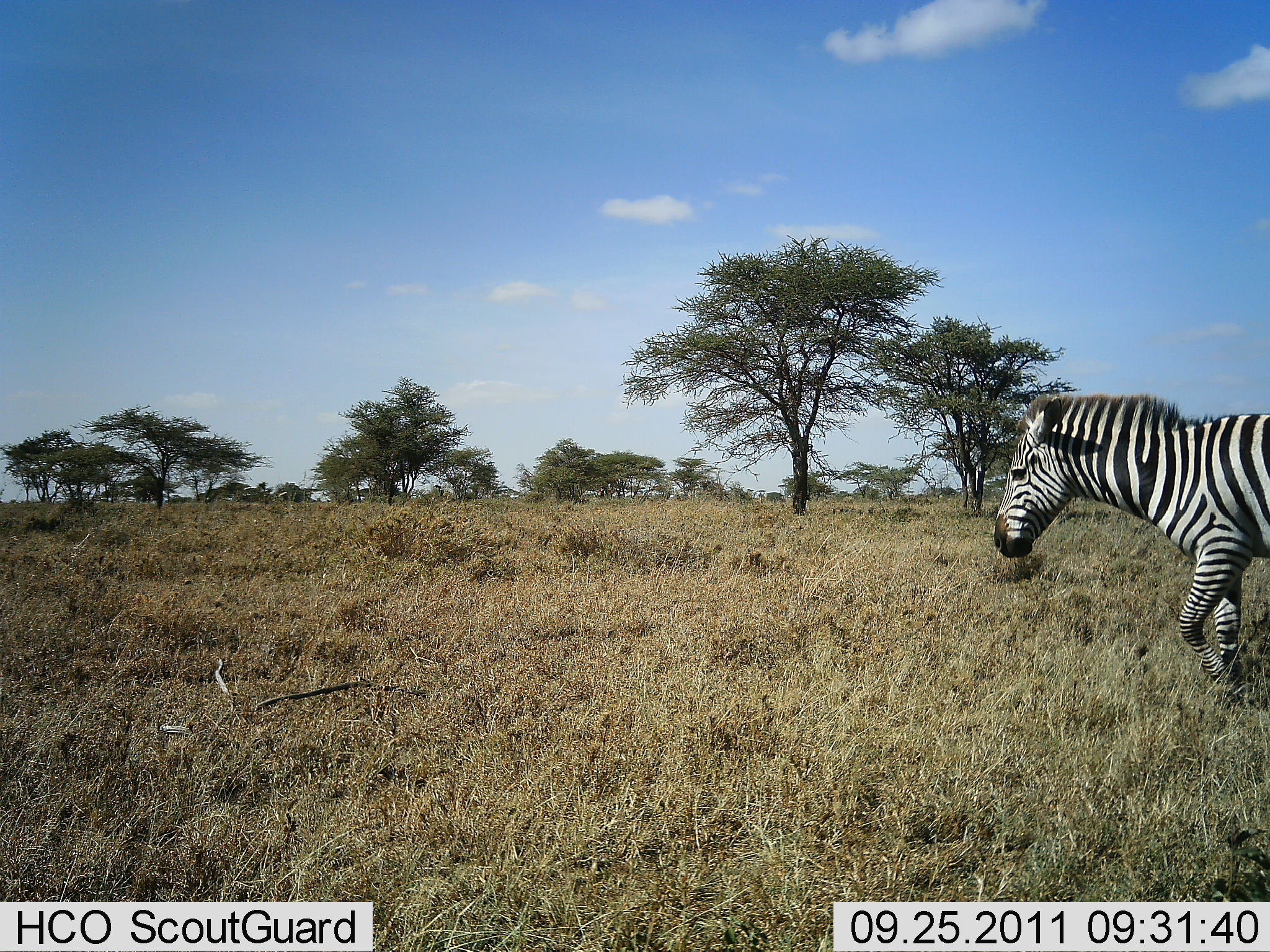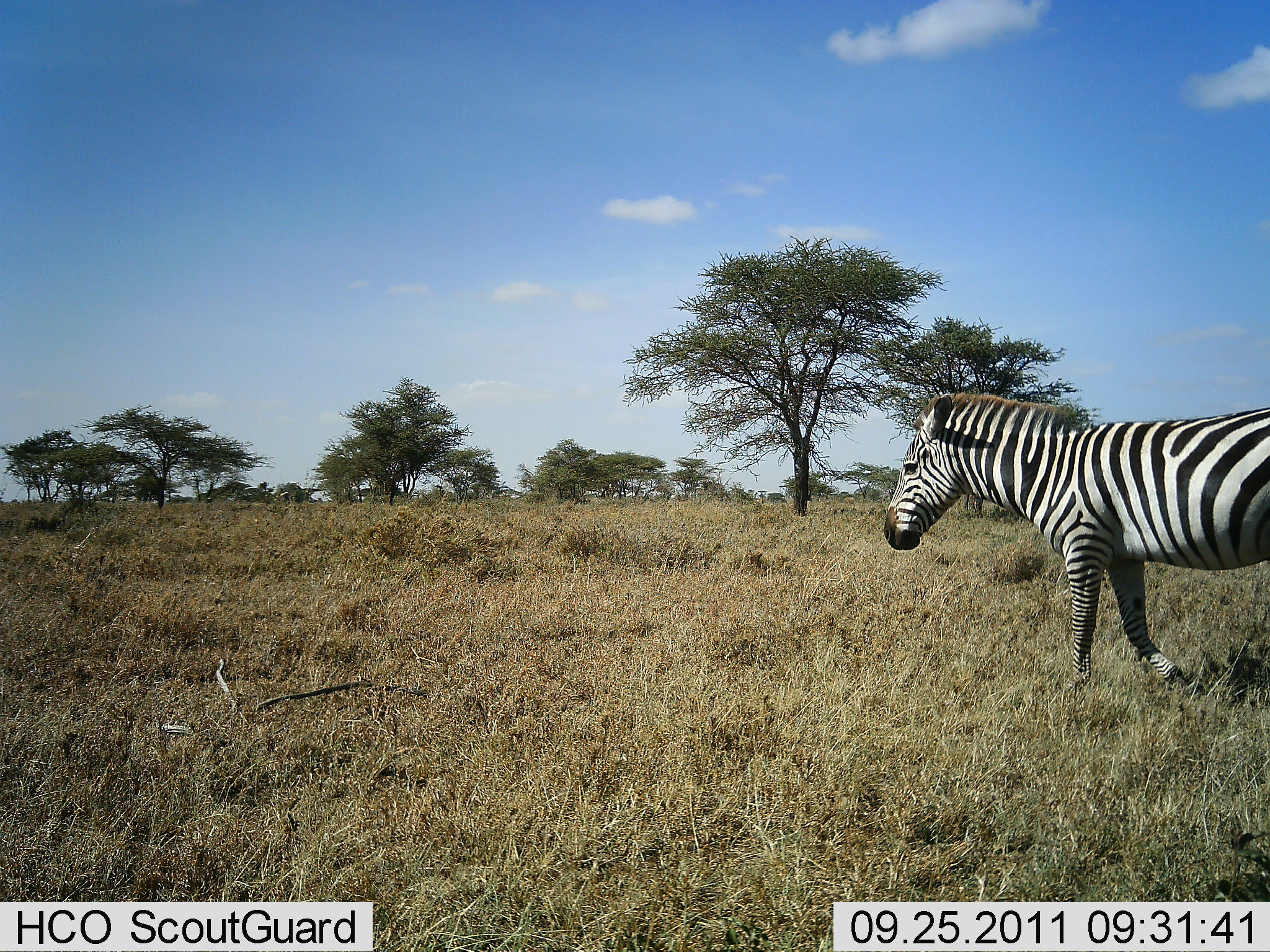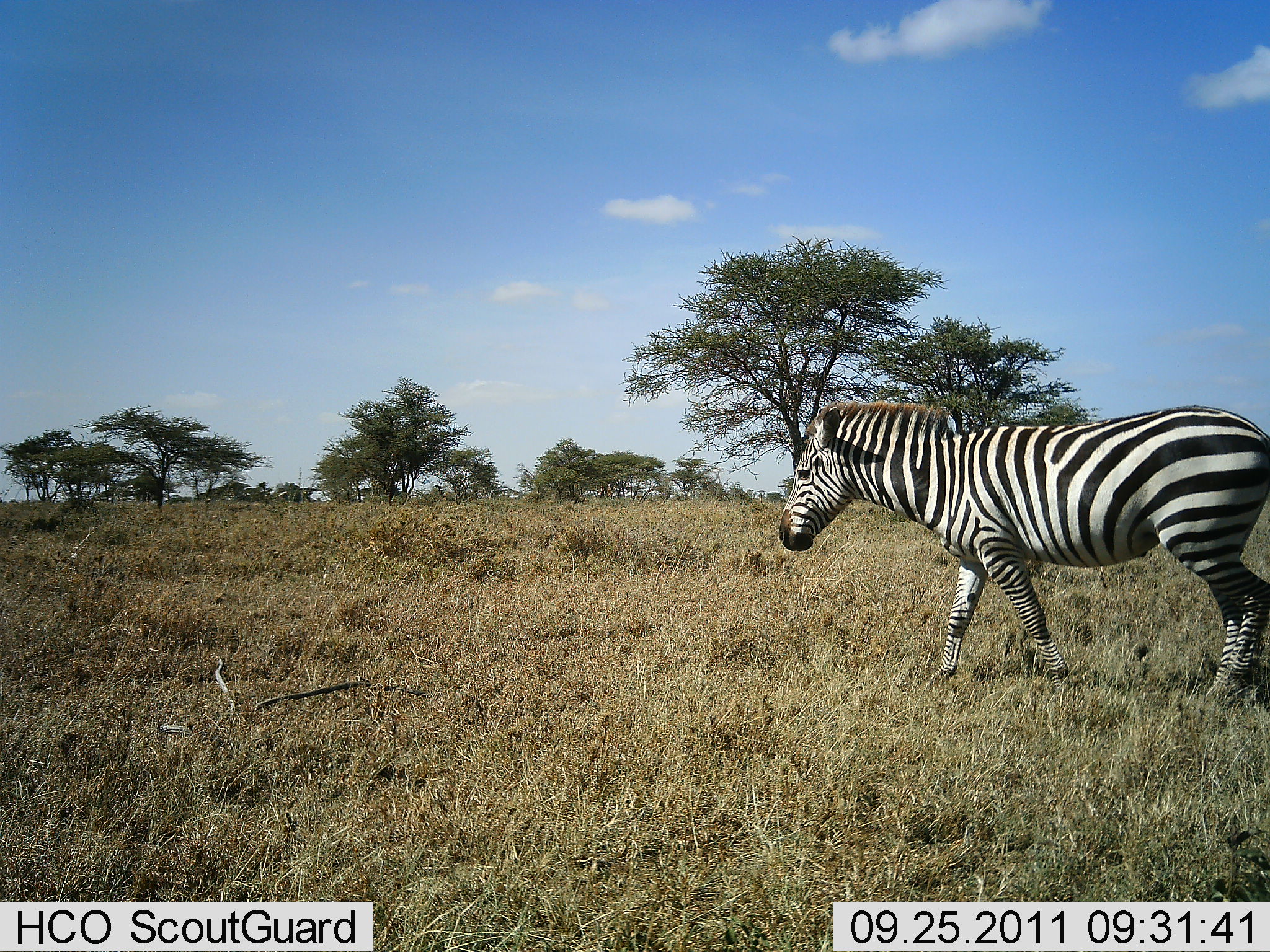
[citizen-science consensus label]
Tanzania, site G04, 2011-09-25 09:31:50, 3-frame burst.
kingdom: Animalia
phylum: Chordata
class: Mammalia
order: Perissodactyla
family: Equidae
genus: Equus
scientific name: Equus quagga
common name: plains zebra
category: zebra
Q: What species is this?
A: Zebra (plains zebra) (Equus quagga).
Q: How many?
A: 1.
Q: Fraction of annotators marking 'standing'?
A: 20%.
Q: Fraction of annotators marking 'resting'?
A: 0%.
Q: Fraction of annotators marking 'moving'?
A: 100%.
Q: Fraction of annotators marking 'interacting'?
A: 0%.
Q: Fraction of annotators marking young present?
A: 0%.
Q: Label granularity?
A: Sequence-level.